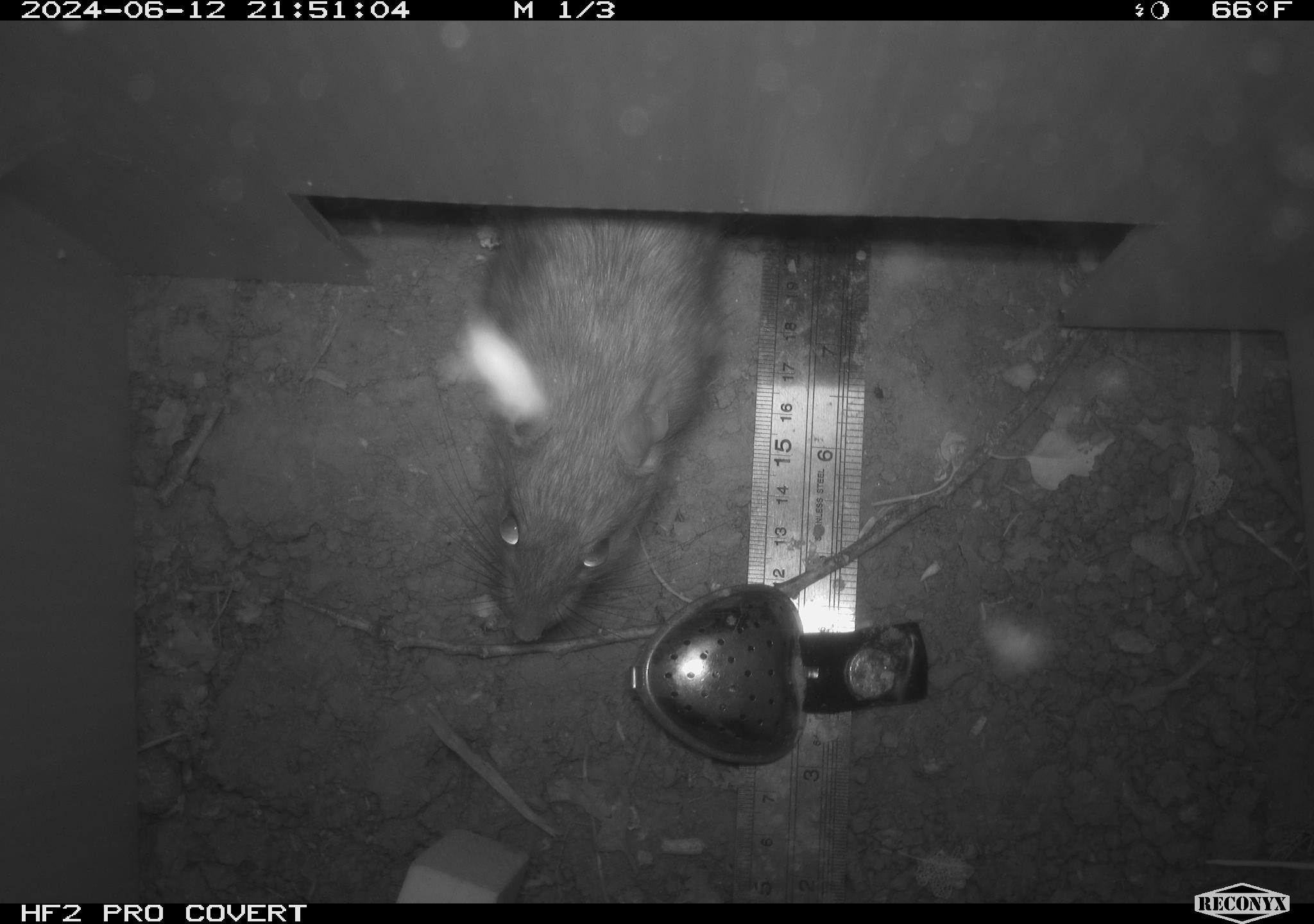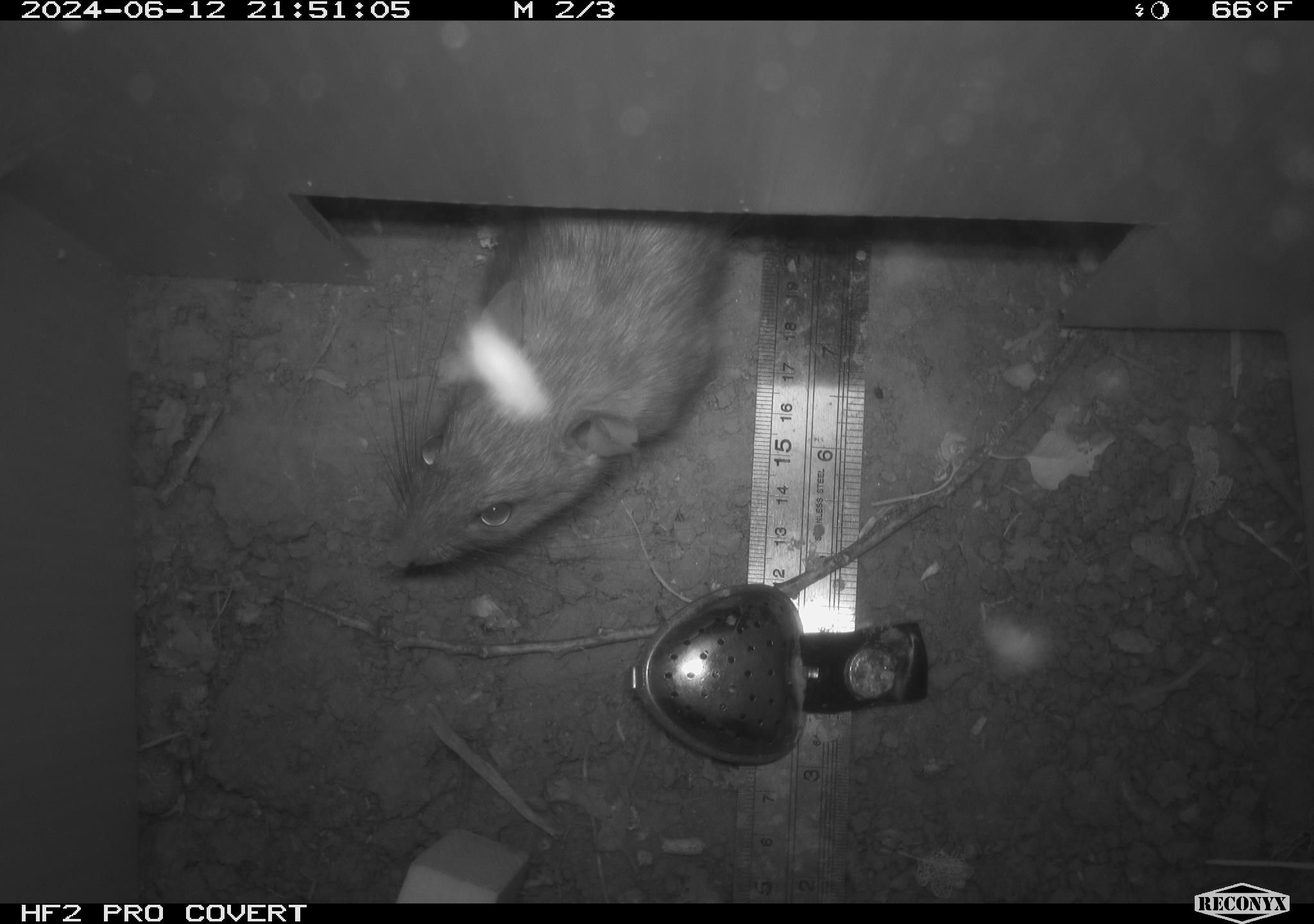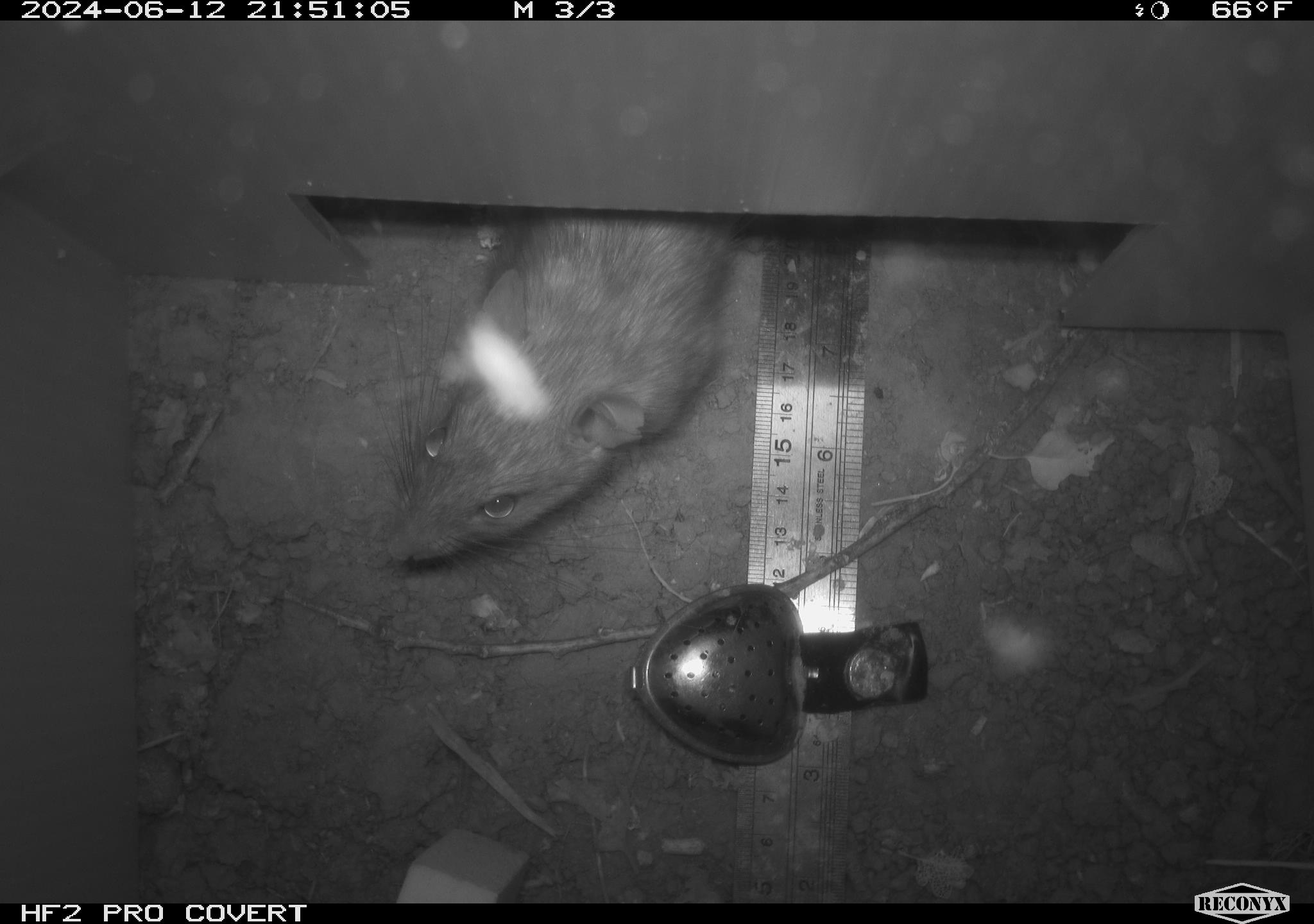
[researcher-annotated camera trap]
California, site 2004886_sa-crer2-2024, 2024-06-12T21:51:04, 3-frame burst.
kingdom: Animalia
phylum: Chordata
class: Mammalia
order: Rodentia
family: Muridae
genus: Rattus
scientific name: Rattus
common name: rat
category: rattus species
Rattus species (rat) (Rattus).